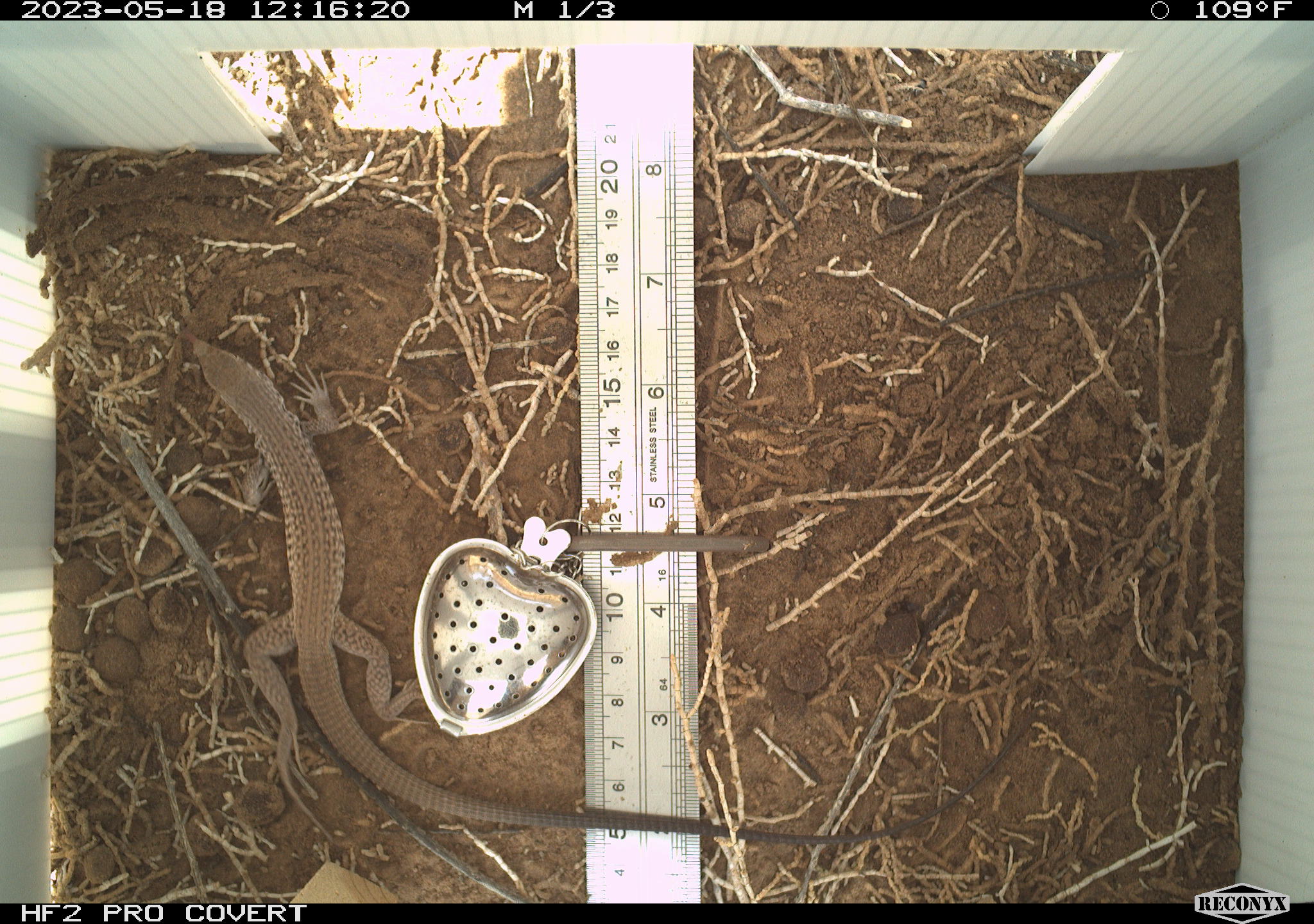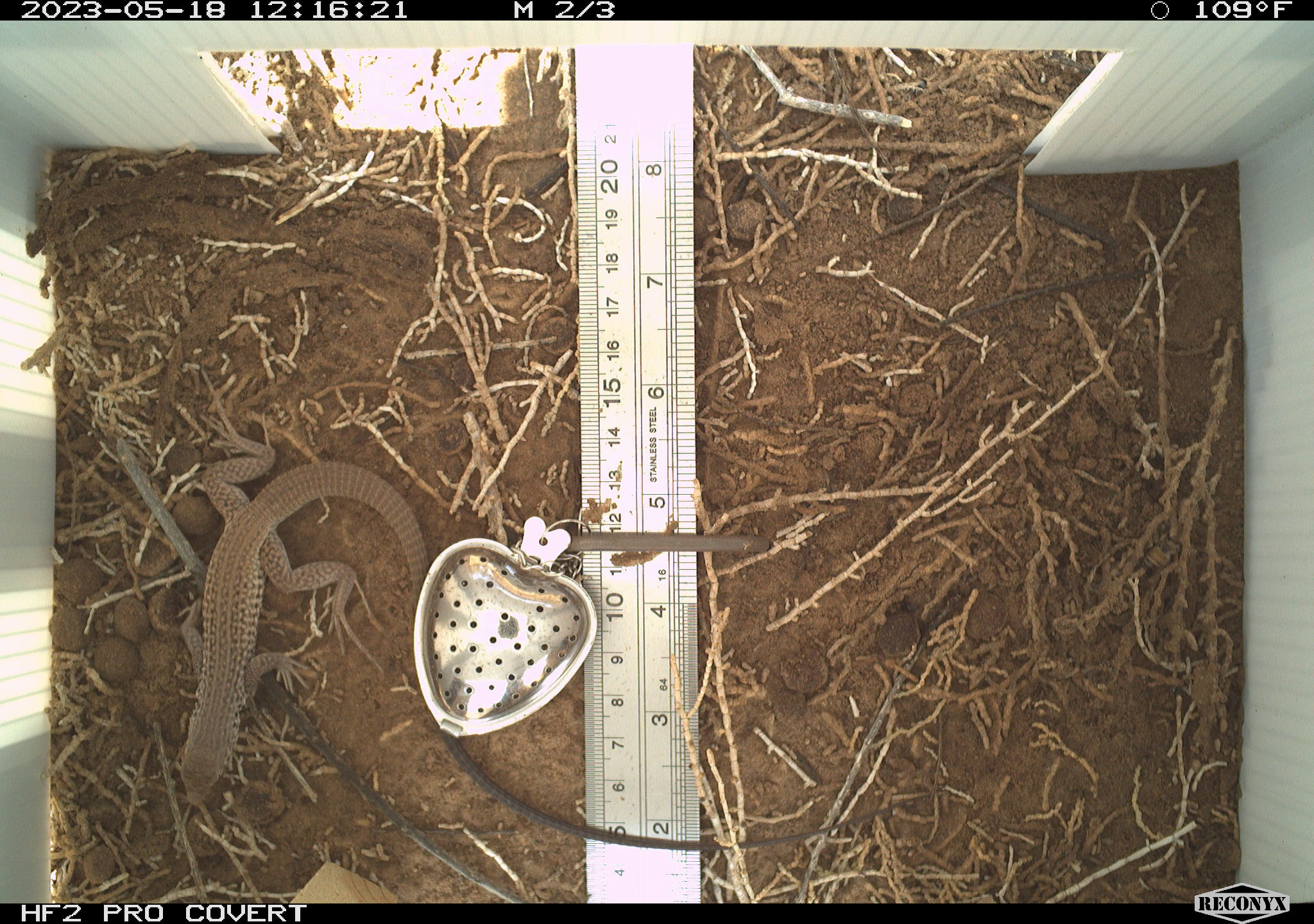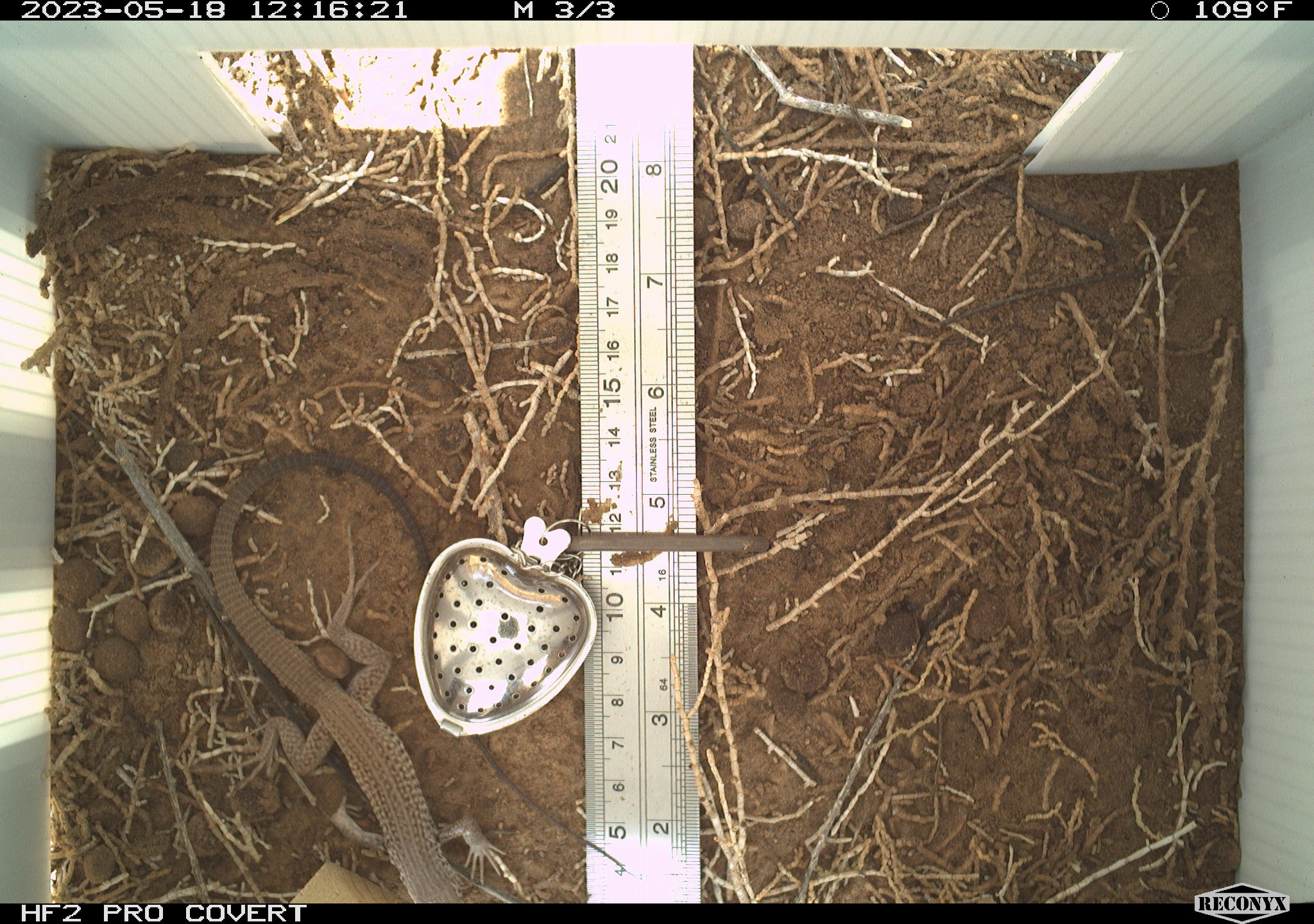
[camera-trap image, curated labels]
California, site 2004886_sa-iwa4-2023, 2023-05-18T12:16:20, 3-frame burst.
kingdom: Animalia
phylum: Chordata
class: Reptilia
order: Squamata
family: Teiidae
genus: Aspidoscelis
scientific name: Aspidoscelis tigris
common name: western whiptail